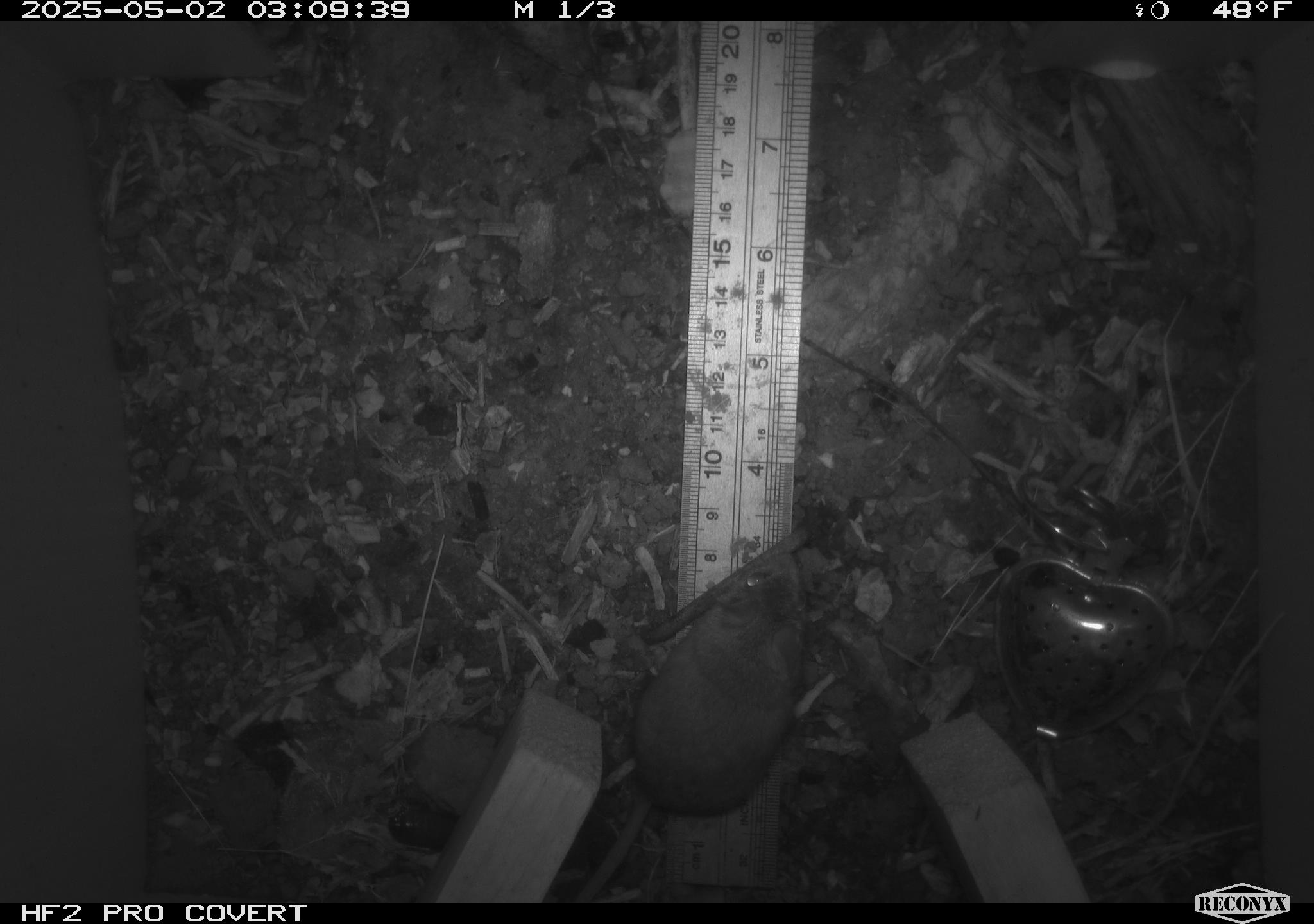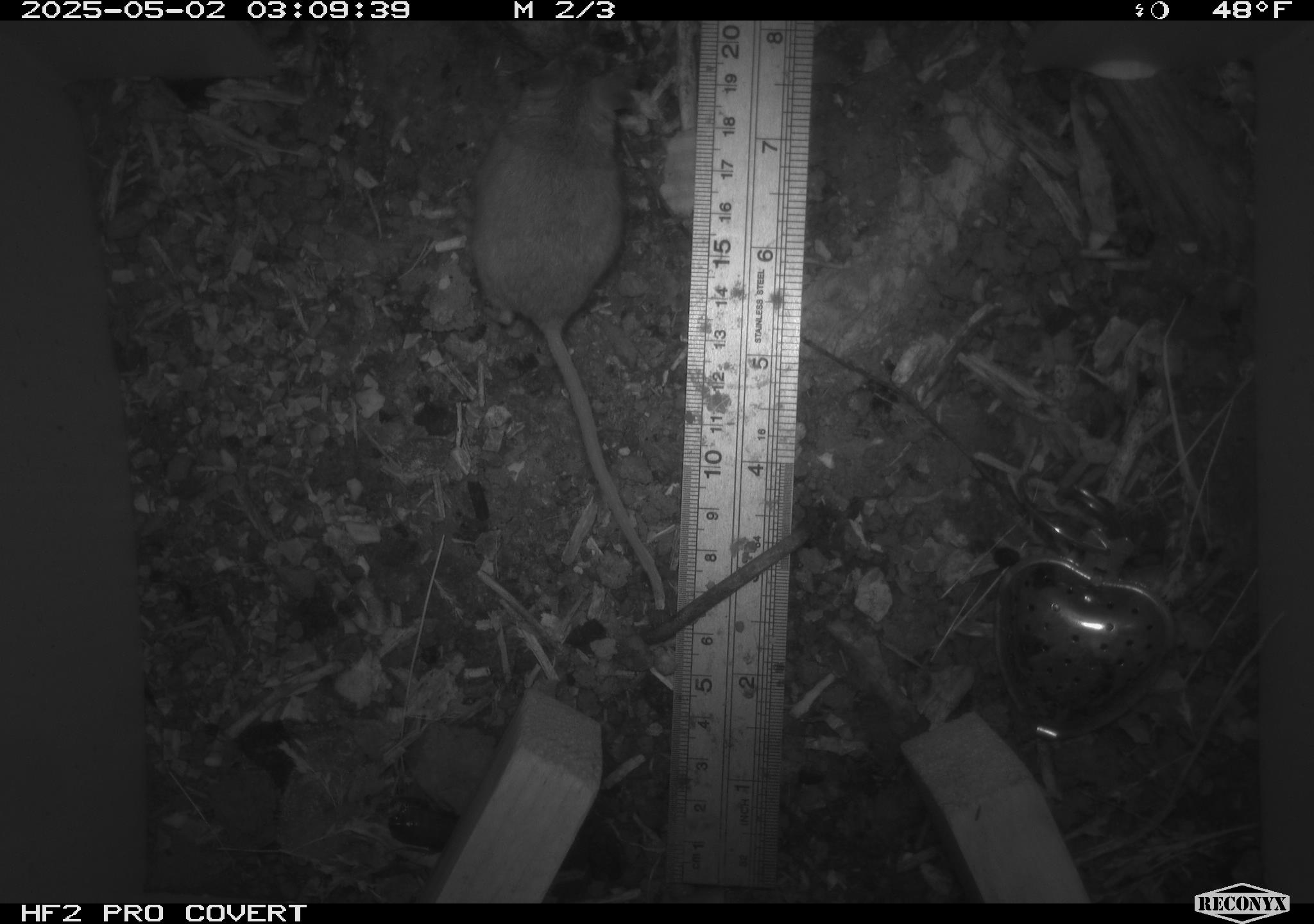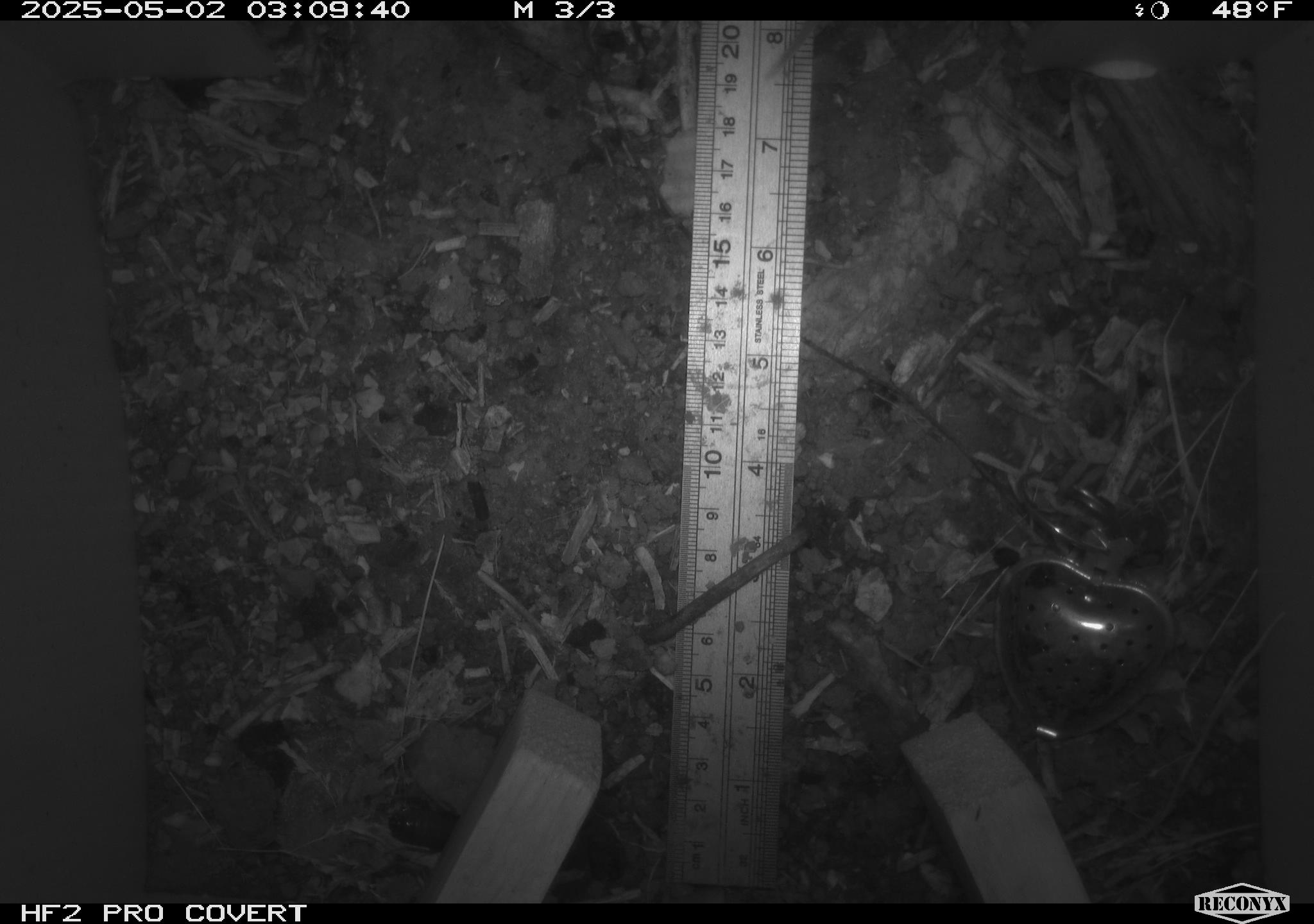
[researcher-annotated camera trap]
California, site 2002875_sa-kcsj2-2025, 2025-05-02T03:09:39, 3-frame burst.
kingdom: Animalia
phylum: Chordata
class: Mammalia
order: Rodentia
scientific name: Rodentia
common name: rodent